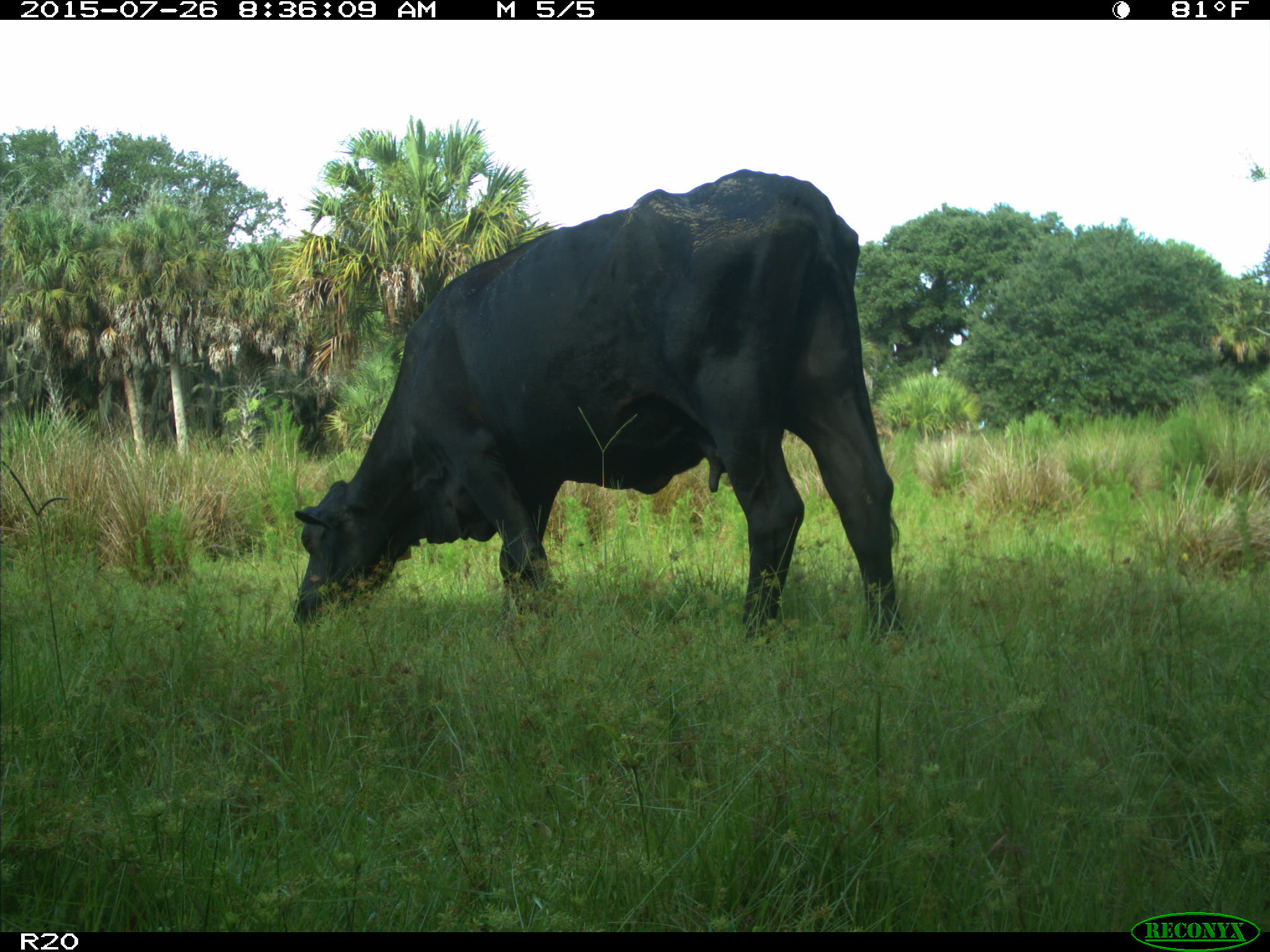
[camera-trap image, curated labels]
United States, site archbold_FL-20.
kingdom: Animalia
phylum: Chordata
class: Mammalia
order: Artiodactyla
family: Bovidae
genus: Bos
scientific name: Bos taurus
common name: domestic cow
Bos taurus (domestic cow).